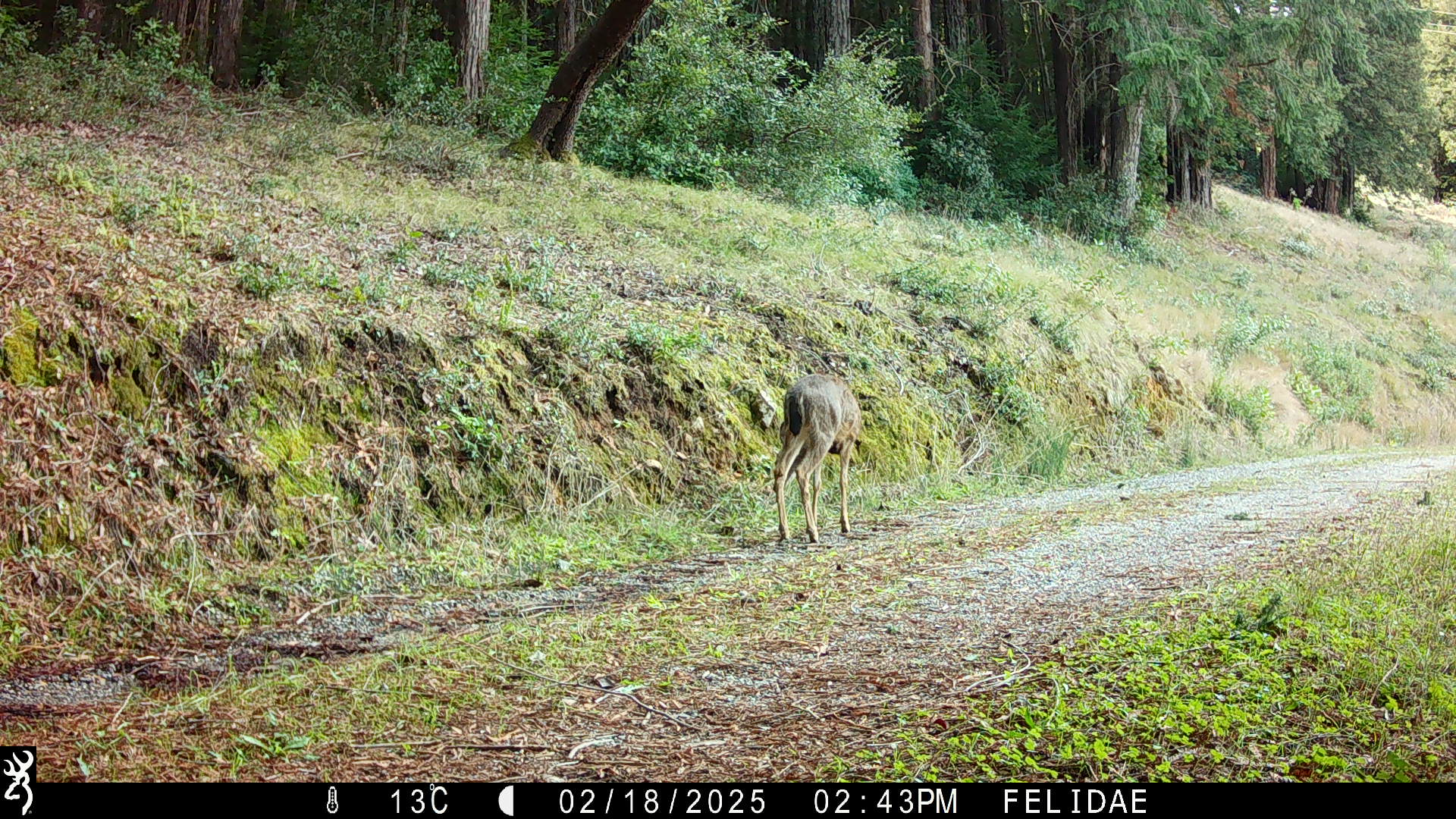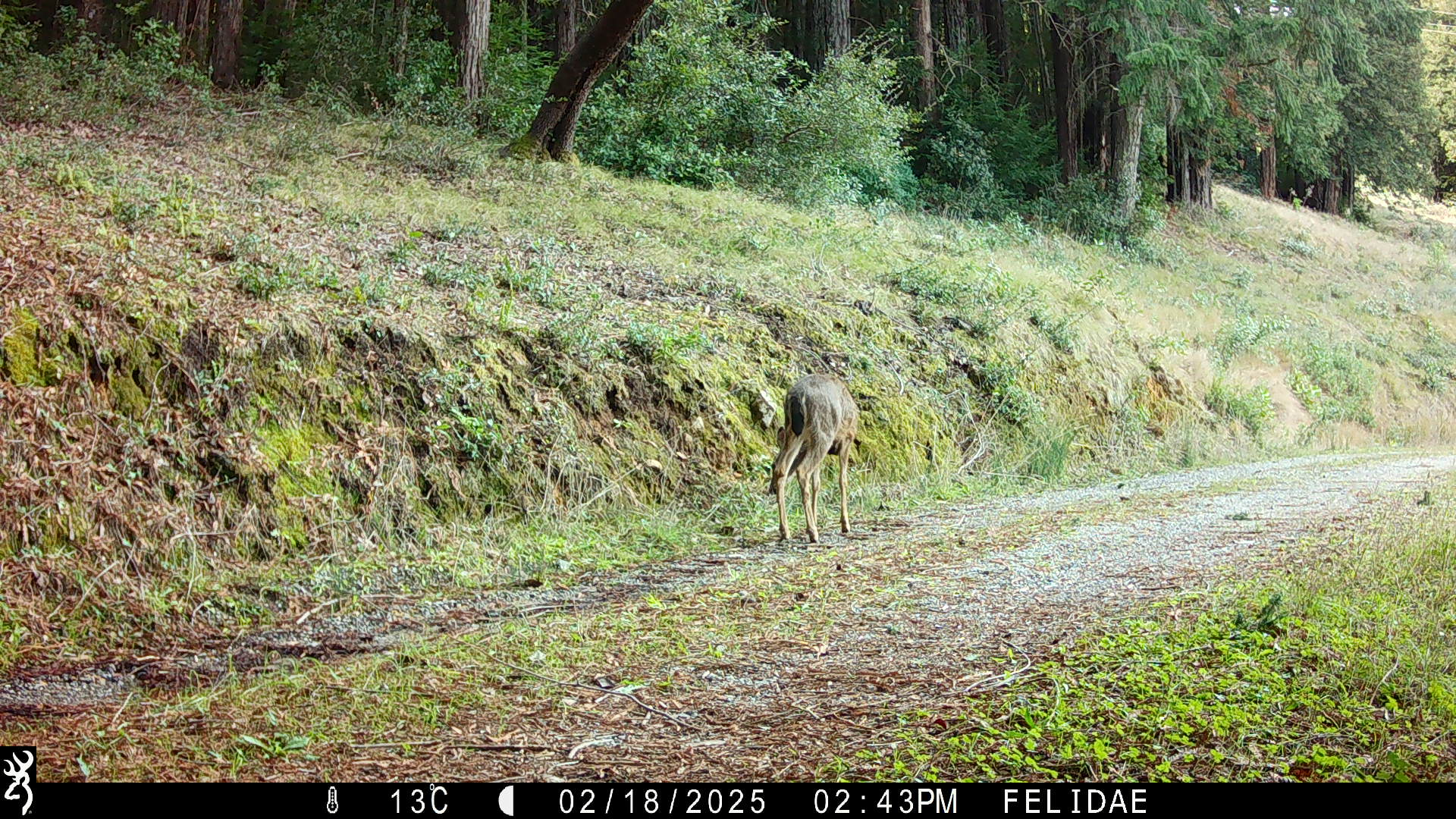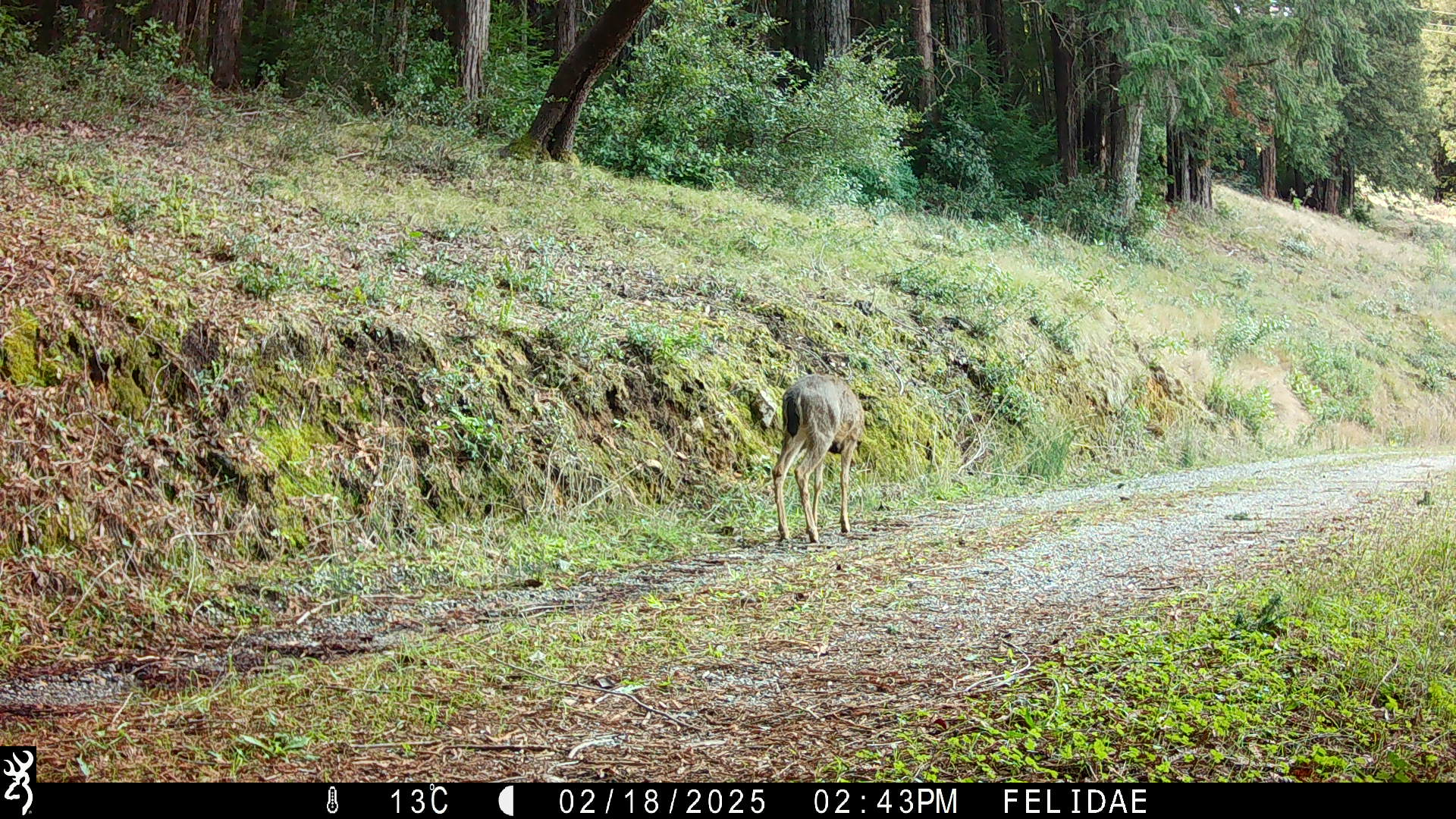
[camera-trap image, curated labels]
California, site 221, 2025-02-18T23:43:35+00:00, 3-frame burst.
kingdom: Animalia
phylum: Chordata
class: Mammalia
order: Artiodactyla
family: Cervidae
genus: Odocoileus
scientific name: Odocoileus hemionus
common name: mule deer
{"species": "mule deer (Odocoileus hemionus)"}